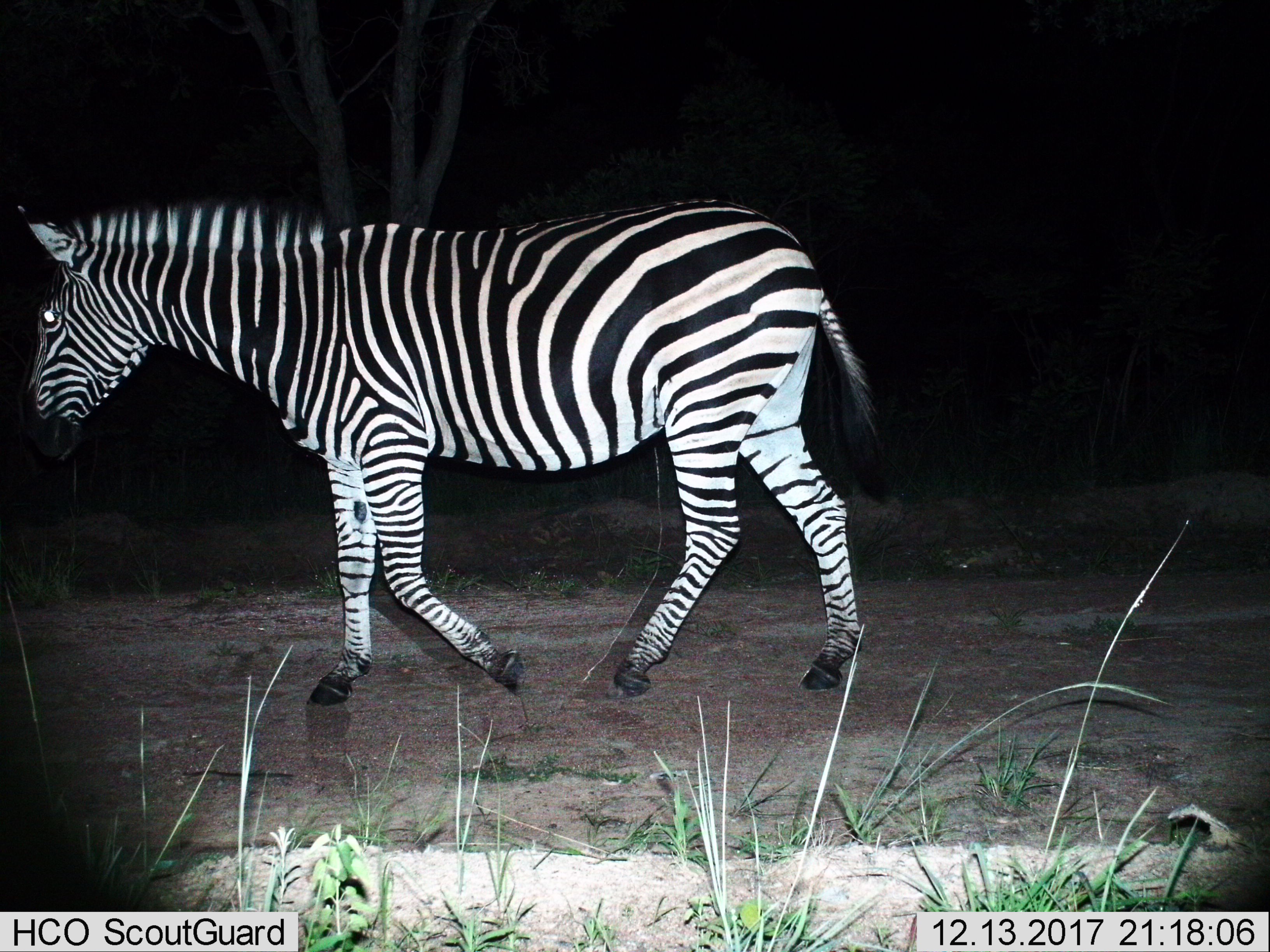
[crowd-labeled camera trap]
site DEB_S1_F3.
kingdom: Animalia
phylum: Chordata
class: Mammalia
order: Perissodactyla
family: Equidae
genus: Equus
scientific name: Equus quagga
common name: plains zebra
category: zebraplains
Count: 1.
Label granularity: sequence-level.